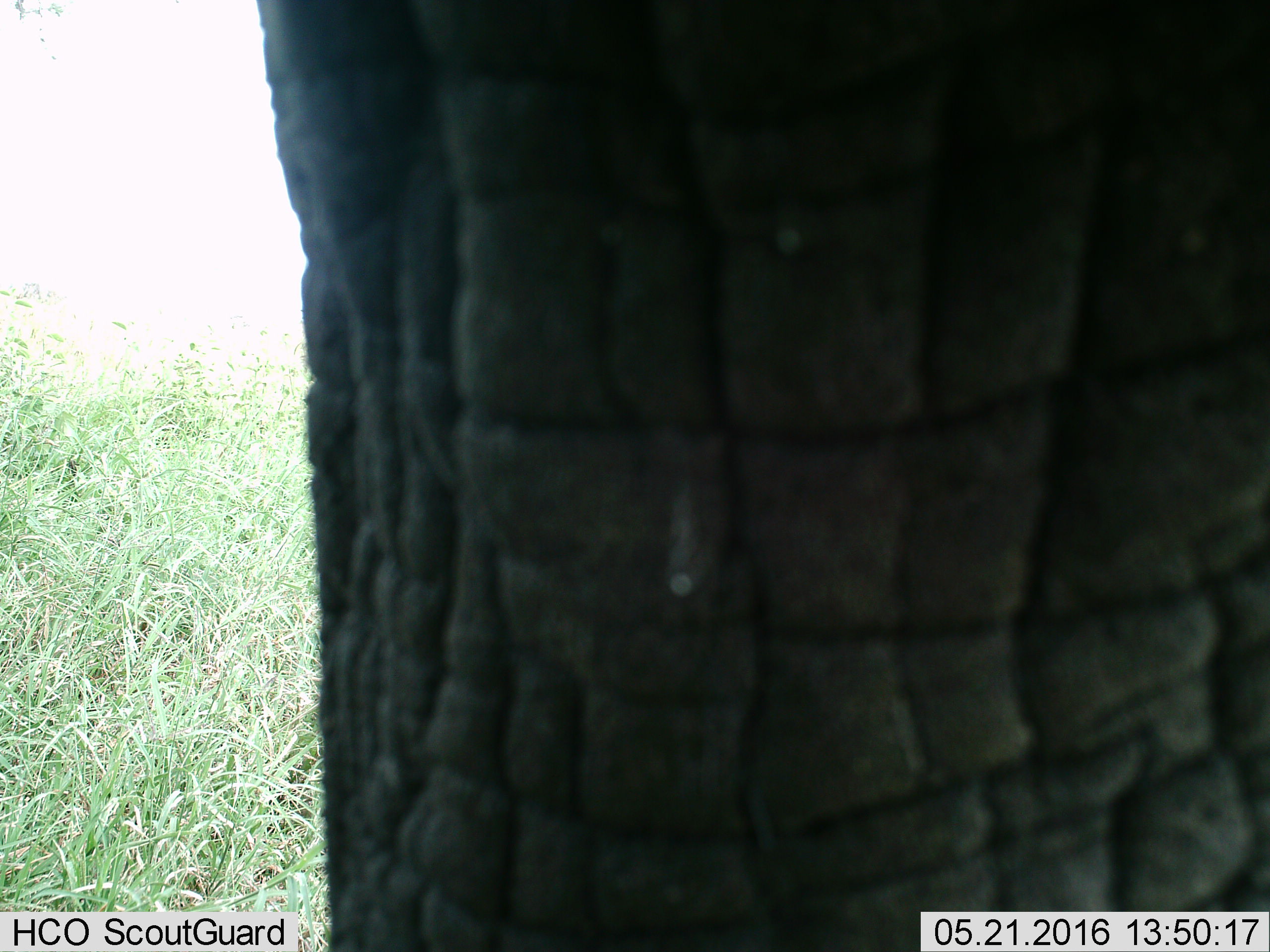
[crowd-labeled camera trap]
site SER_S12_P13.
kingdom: Animalia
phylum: Chordata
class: Mammalia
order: Proboscidea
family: Elephantidae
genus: Loxodonta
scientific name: Loxodonta africana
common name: african bush elephant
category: elephant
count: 1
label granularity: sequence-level